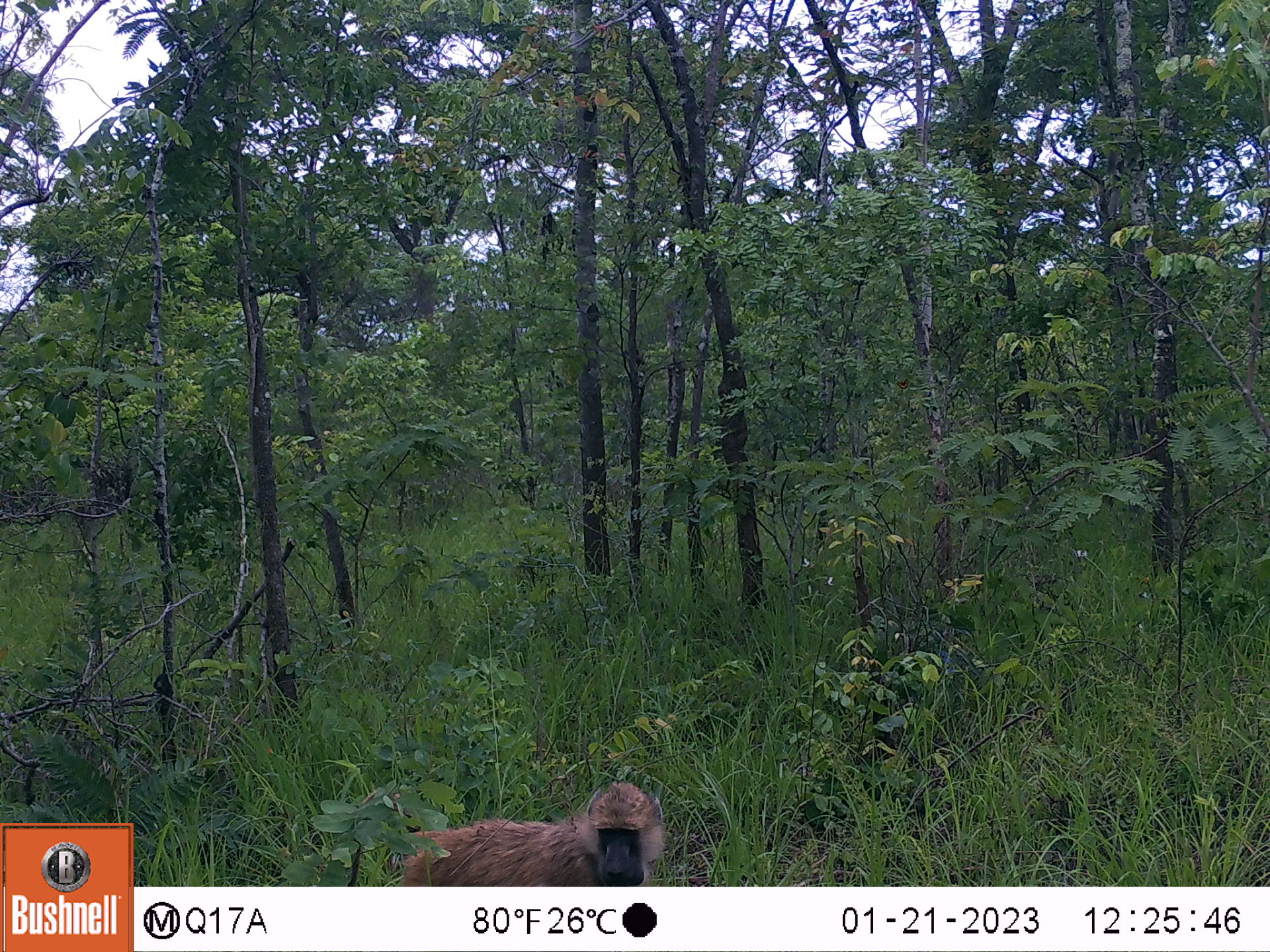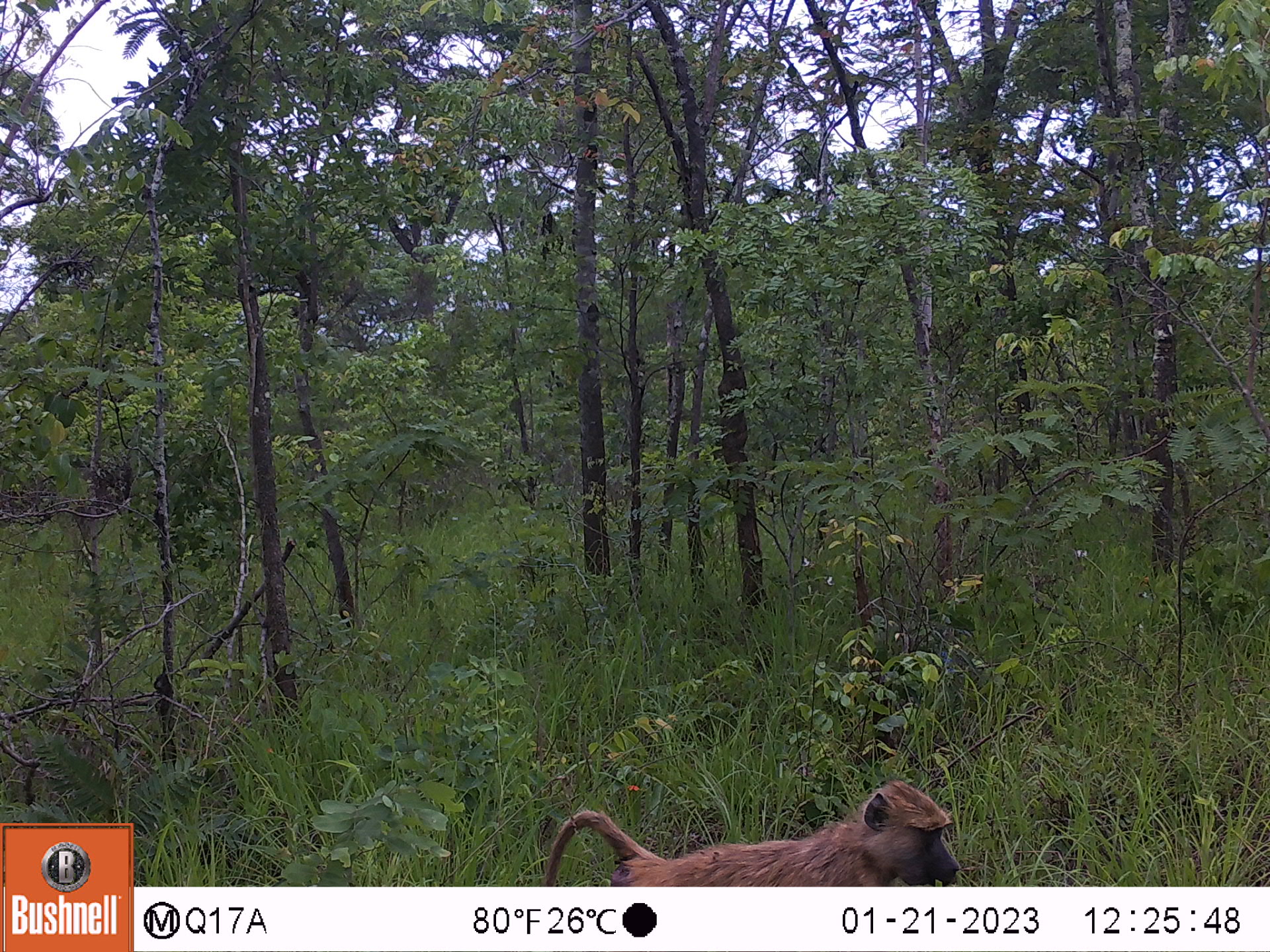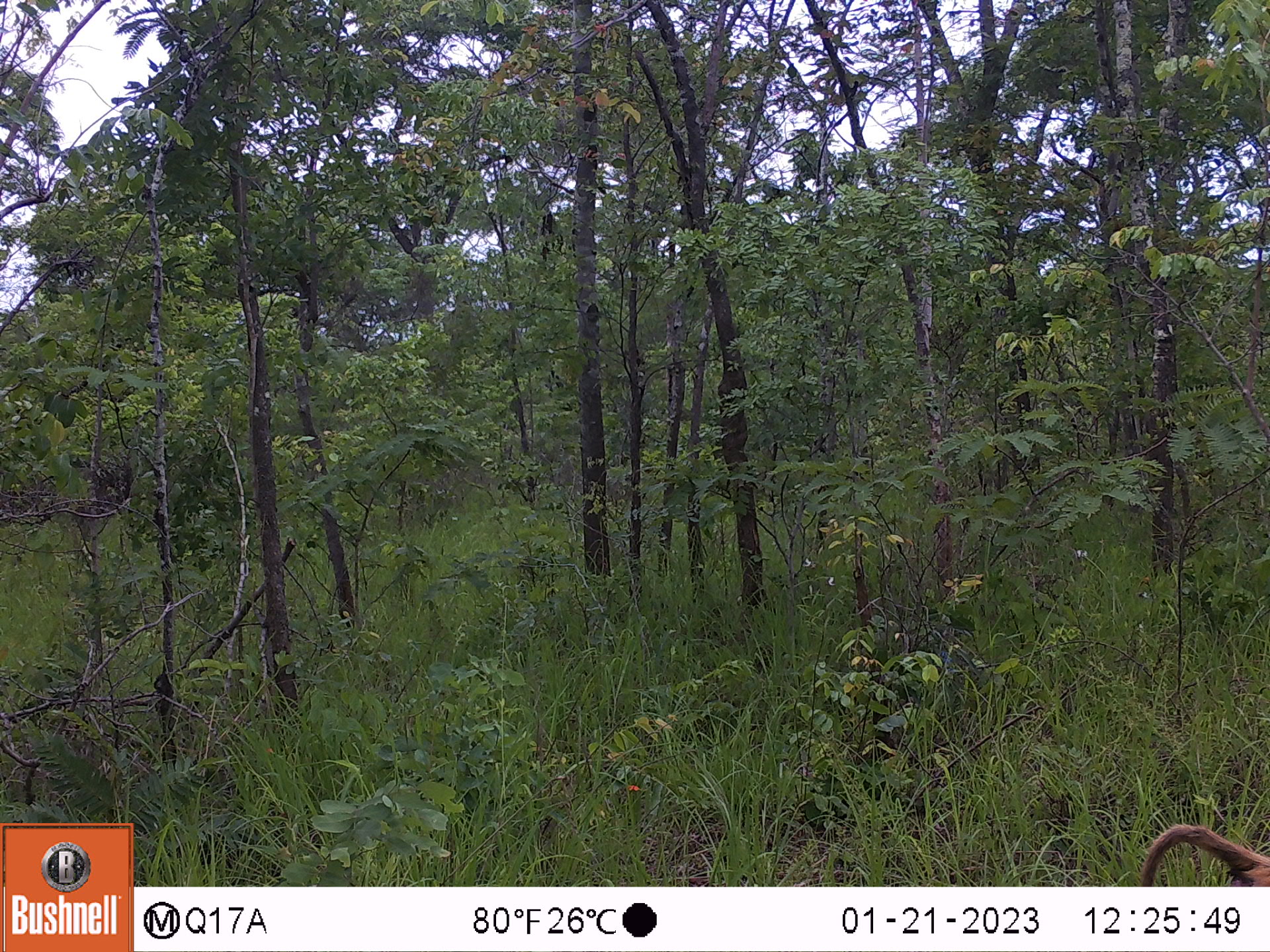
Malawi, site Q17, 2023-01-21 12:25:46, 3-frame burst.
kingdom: Animalia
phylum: Chordata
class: Mammalia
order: Primates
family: Cercopithecidae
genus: Papio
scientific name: Papio cynocephalus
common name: yellow baboon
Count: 1.